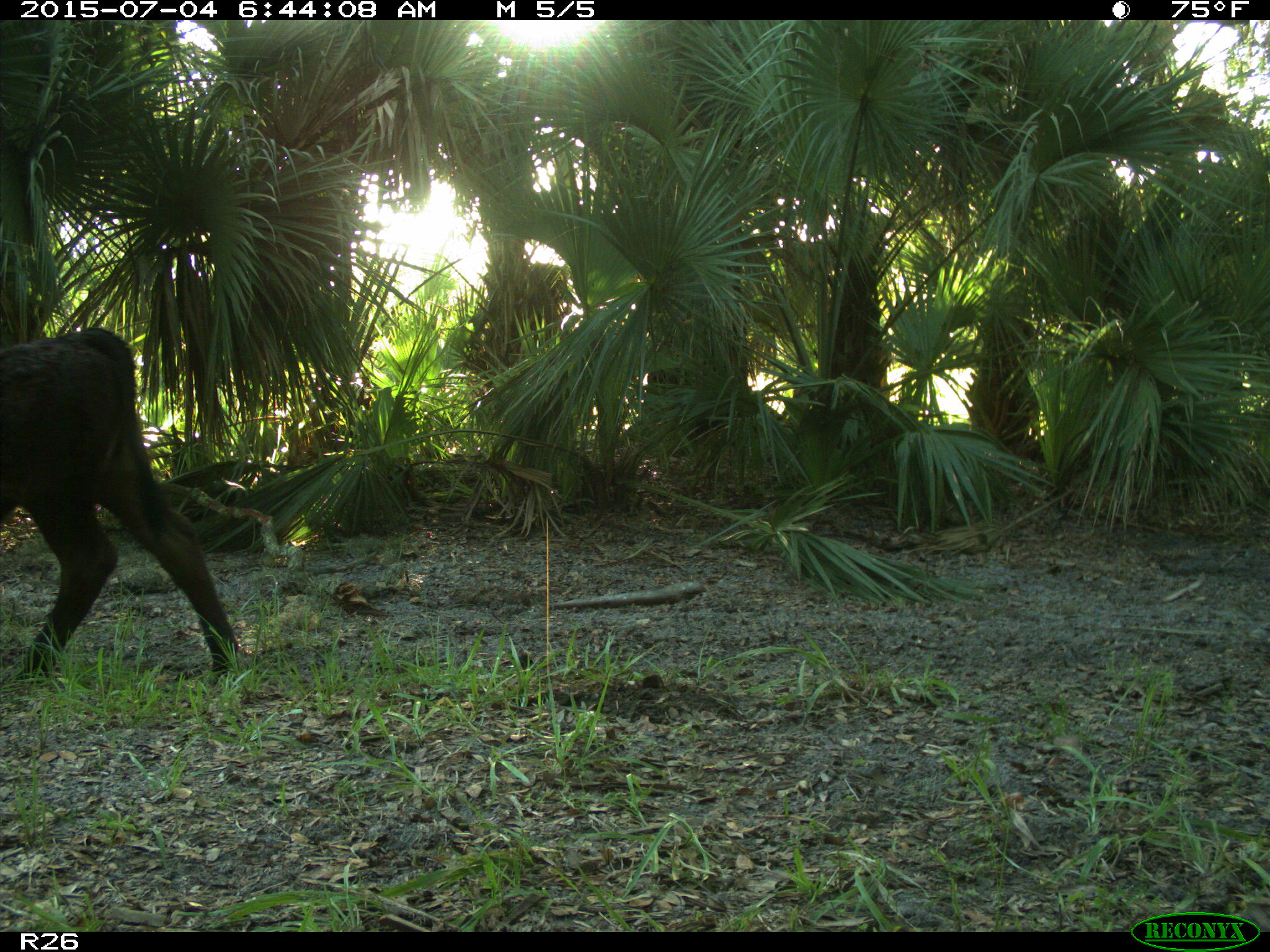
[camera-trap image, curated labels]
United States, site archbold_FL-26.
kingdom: Animalia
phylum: Chordata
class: Mammalia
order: Artiodactyla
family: Bovidae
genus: Bos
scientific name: Bos taurus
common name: domestic cow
Bos taurus (domestic cow).